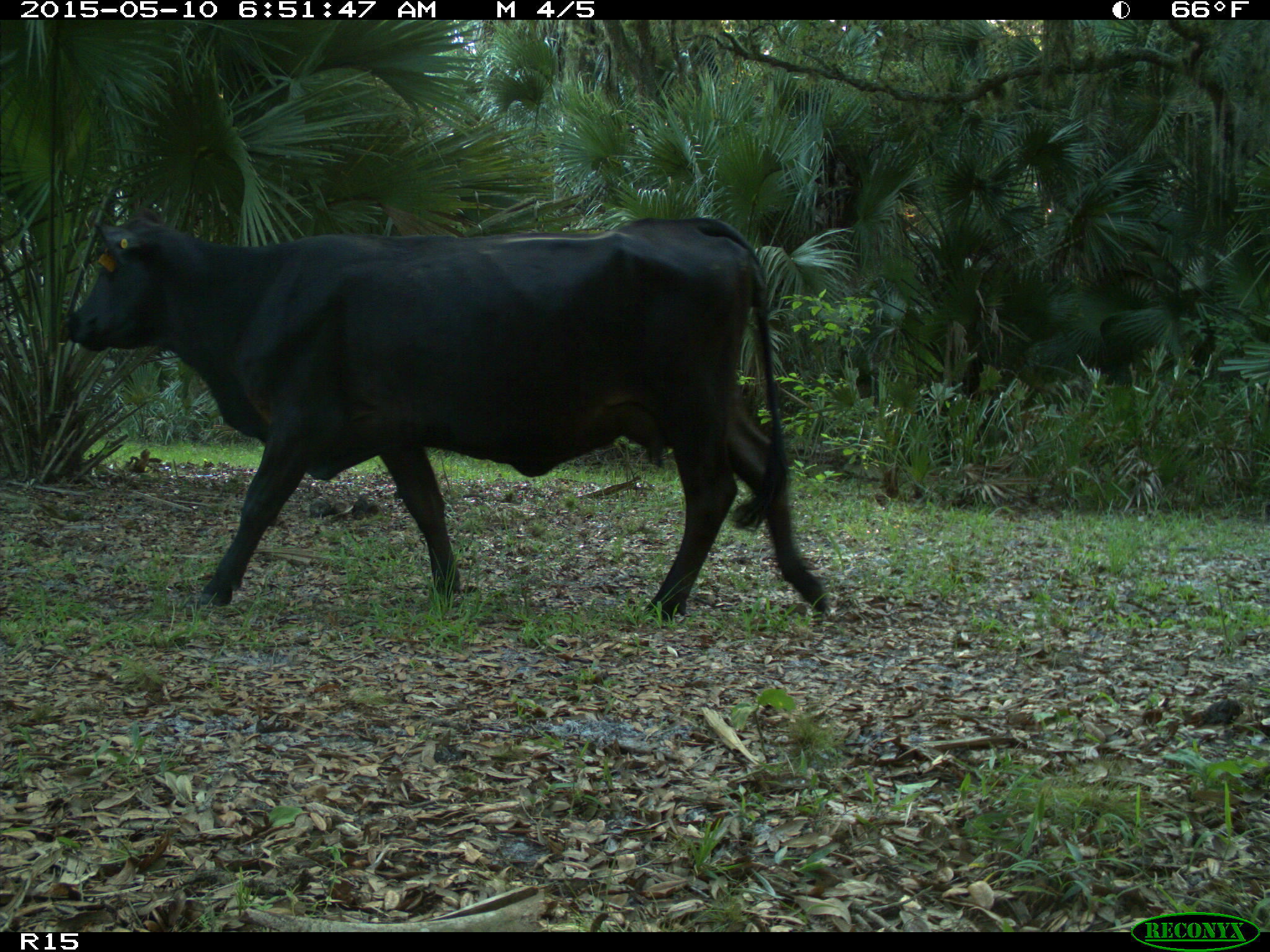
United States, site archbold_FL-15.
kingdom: Animalia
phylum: Chordata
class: Mammalia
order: Artiodactyla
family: Bovidae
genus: Bos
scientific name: Bos taurus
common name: domestic cow